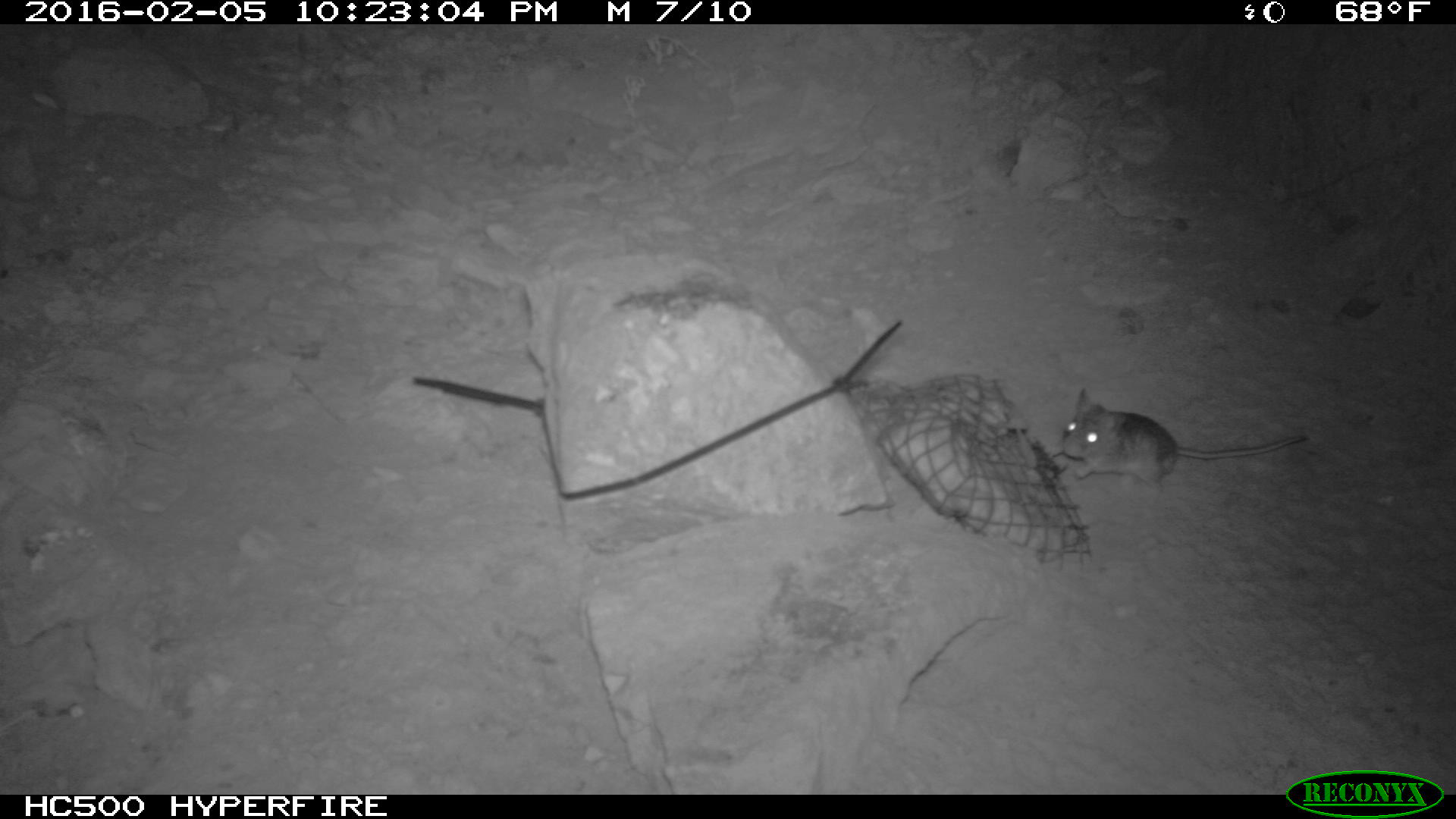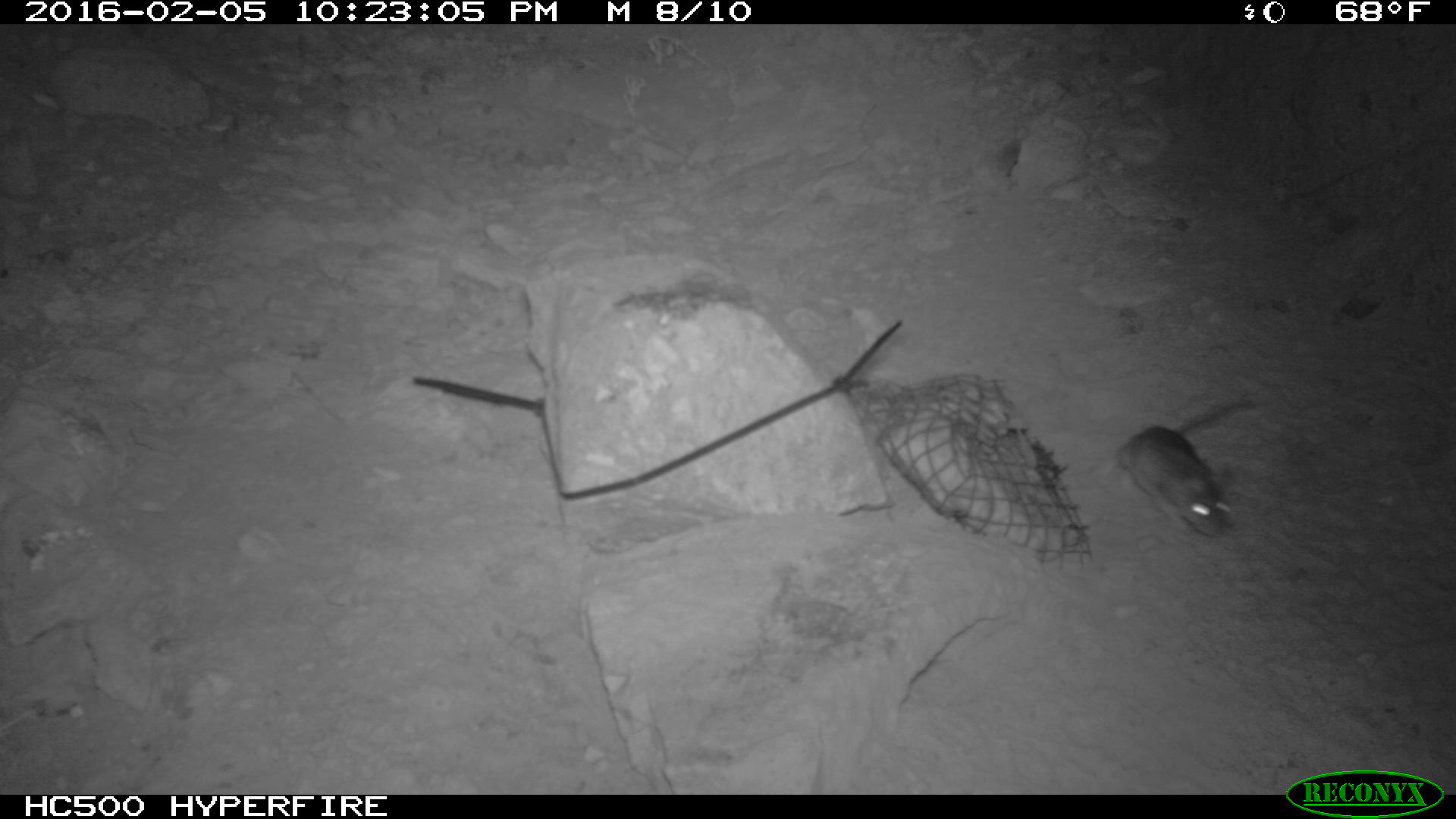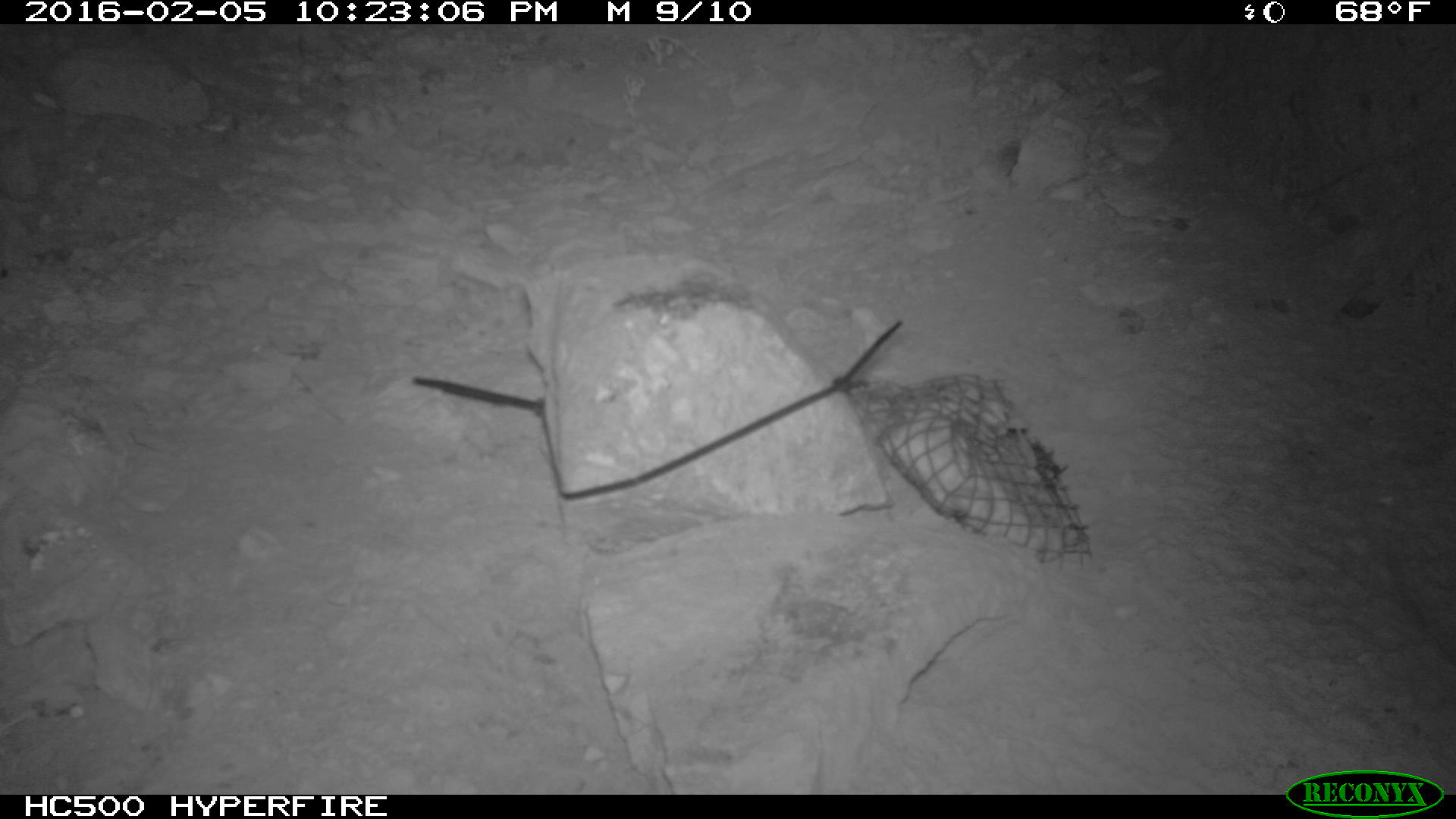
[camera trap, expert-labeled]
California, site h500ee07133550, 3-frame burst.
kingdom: Animalia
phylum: Chordata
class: Mammalia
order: Rodentia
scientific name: Rodentia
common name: rodent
Rodent (Rodentia).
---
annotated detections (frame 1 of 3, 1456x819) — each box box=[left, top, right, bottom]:
rodent: box=[1043, 387, 1307, 500]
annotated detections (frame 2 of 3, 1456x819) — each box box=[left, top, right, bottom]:
rodent: box=[1099, 397, 1257, 533]